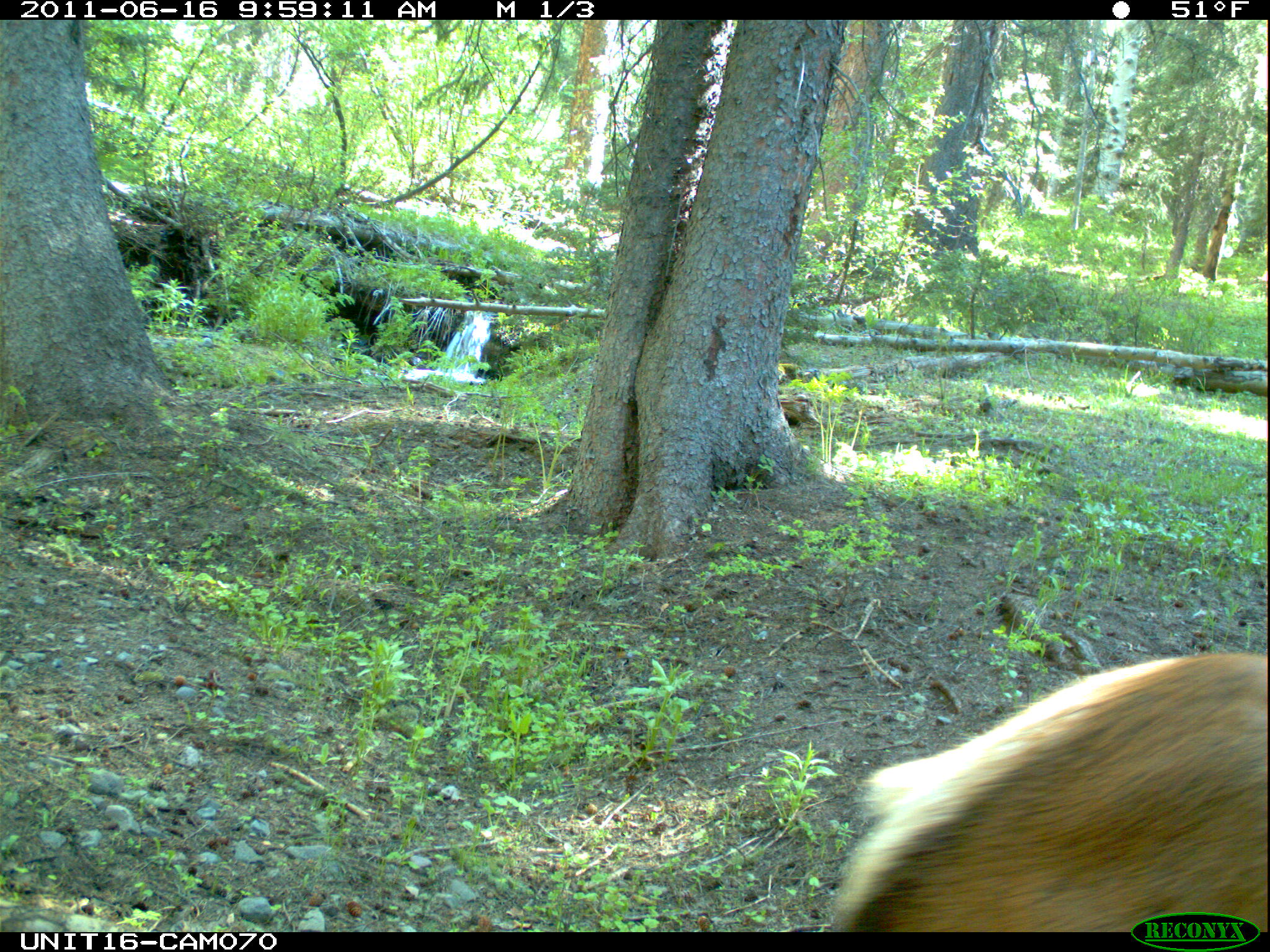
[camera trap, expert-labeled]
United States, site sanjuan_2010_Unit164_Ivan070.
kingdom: Animalia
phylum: Chordata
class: Mammalia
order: Artiodactyla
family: Cervidae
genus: Cervus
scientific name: Cervus elaphus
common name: red deer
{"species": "Cervus elaphus (red deer)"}